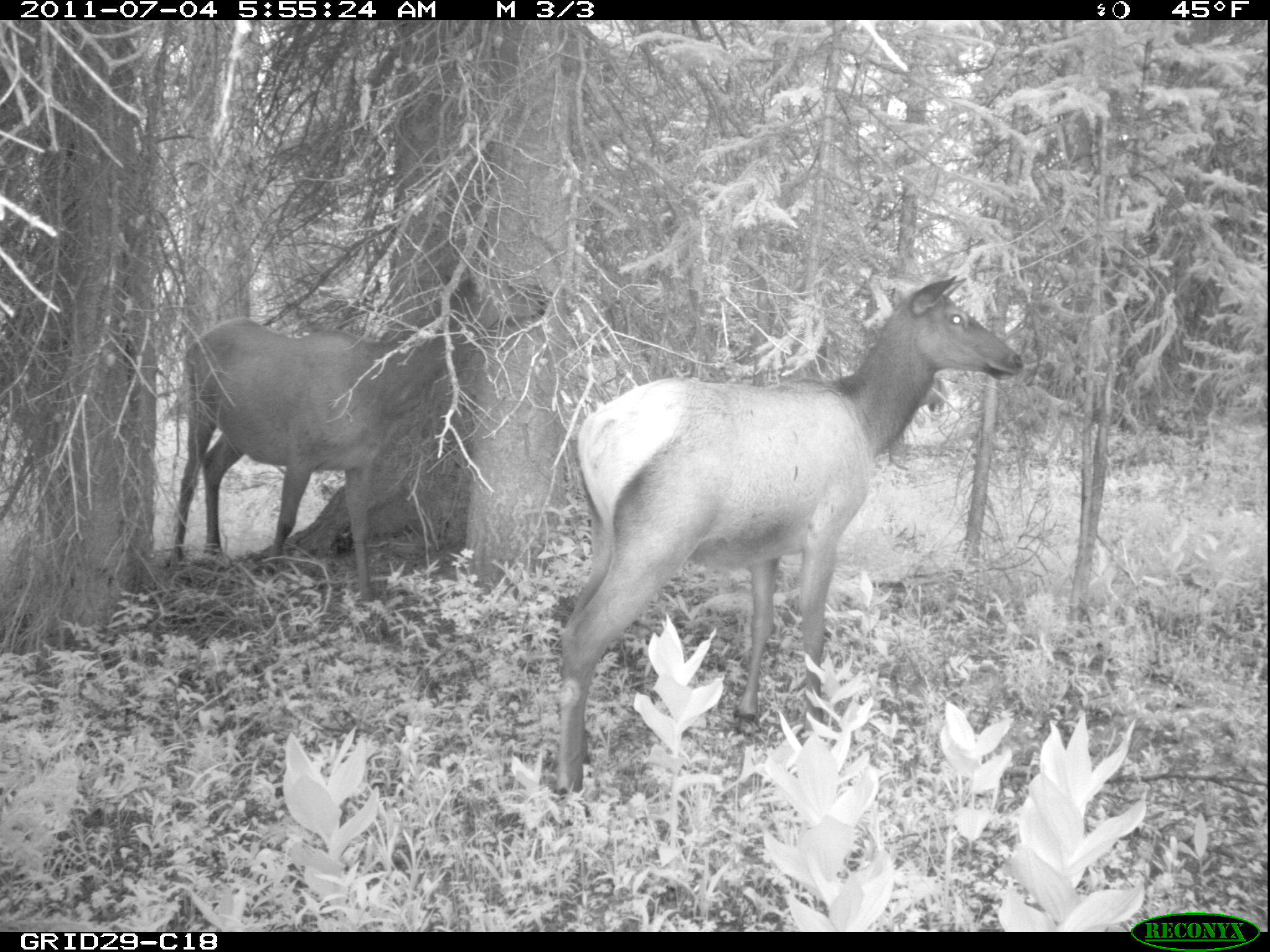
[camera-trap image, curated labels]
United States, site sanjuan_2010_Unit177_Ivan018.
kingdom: Animalia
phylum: Chordata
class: Mammalia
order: Artiodactyla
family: Cervidae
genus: Cervus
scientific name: Cervus elaphus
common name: red deer